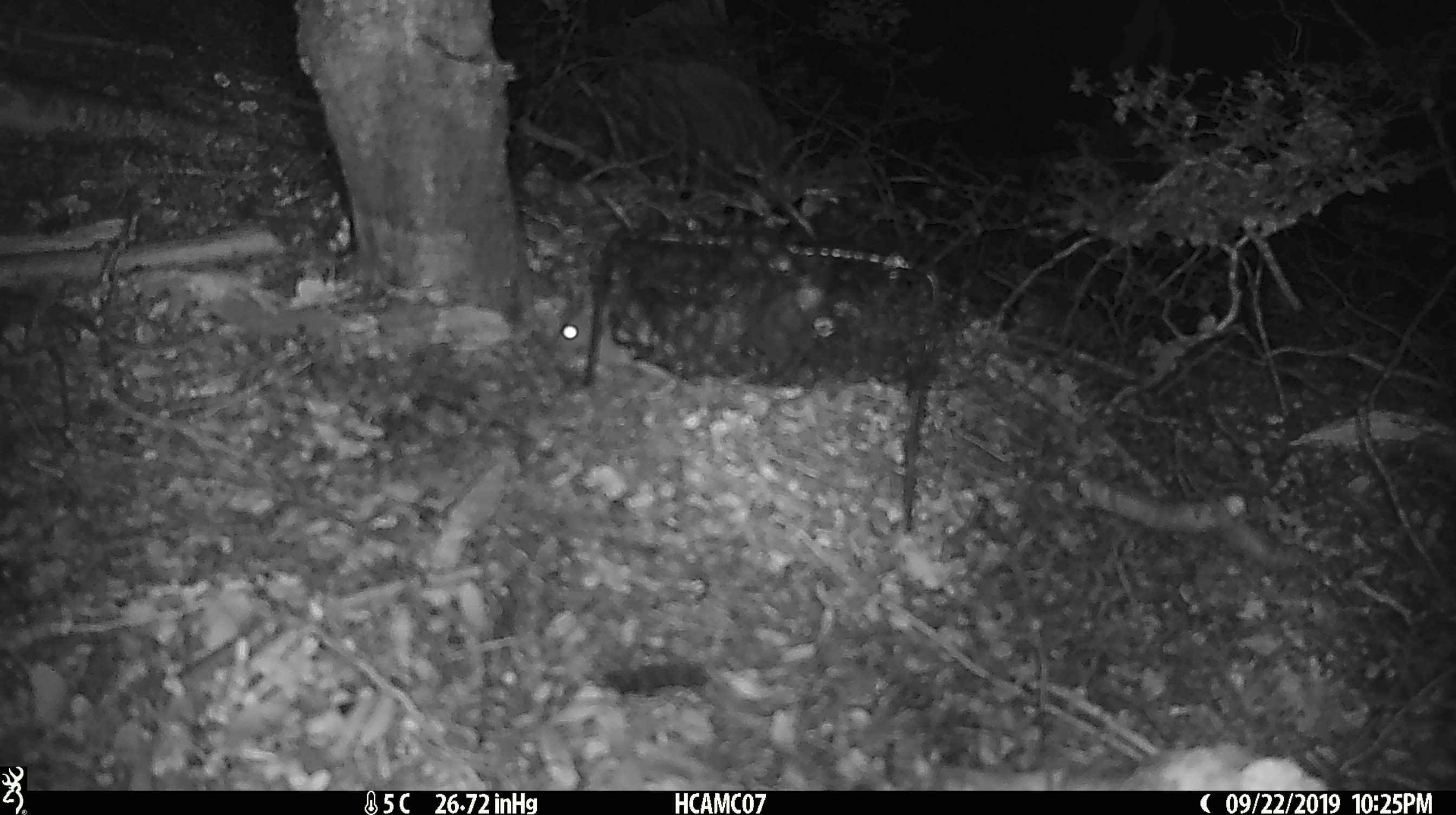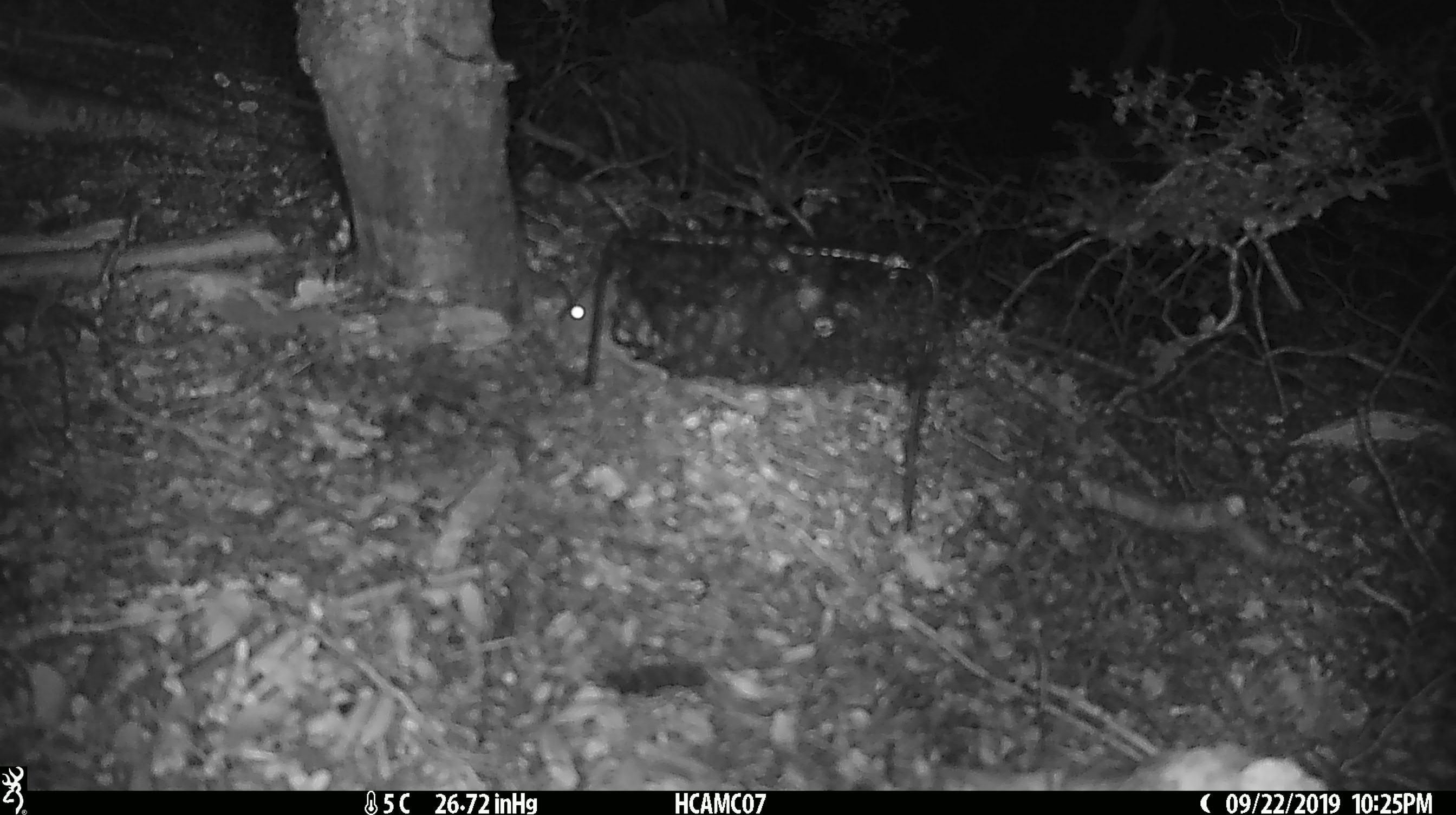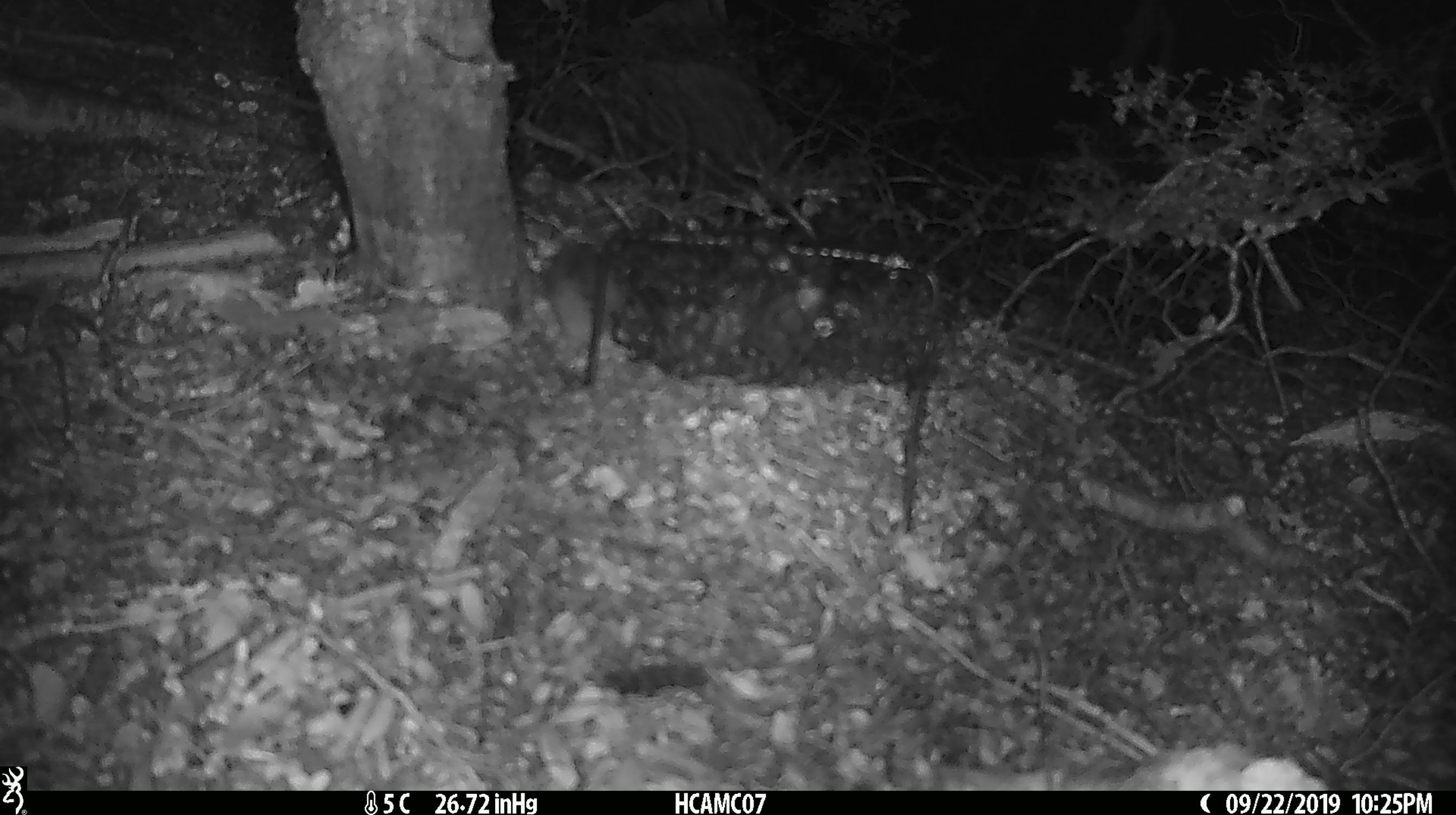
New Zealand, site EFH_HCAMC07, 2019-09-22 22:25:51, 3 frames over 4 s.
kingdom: Animalia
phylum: Chordata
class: Mammalia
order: Rodentia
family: Muridae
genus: Mus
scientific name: Mus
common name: mouse